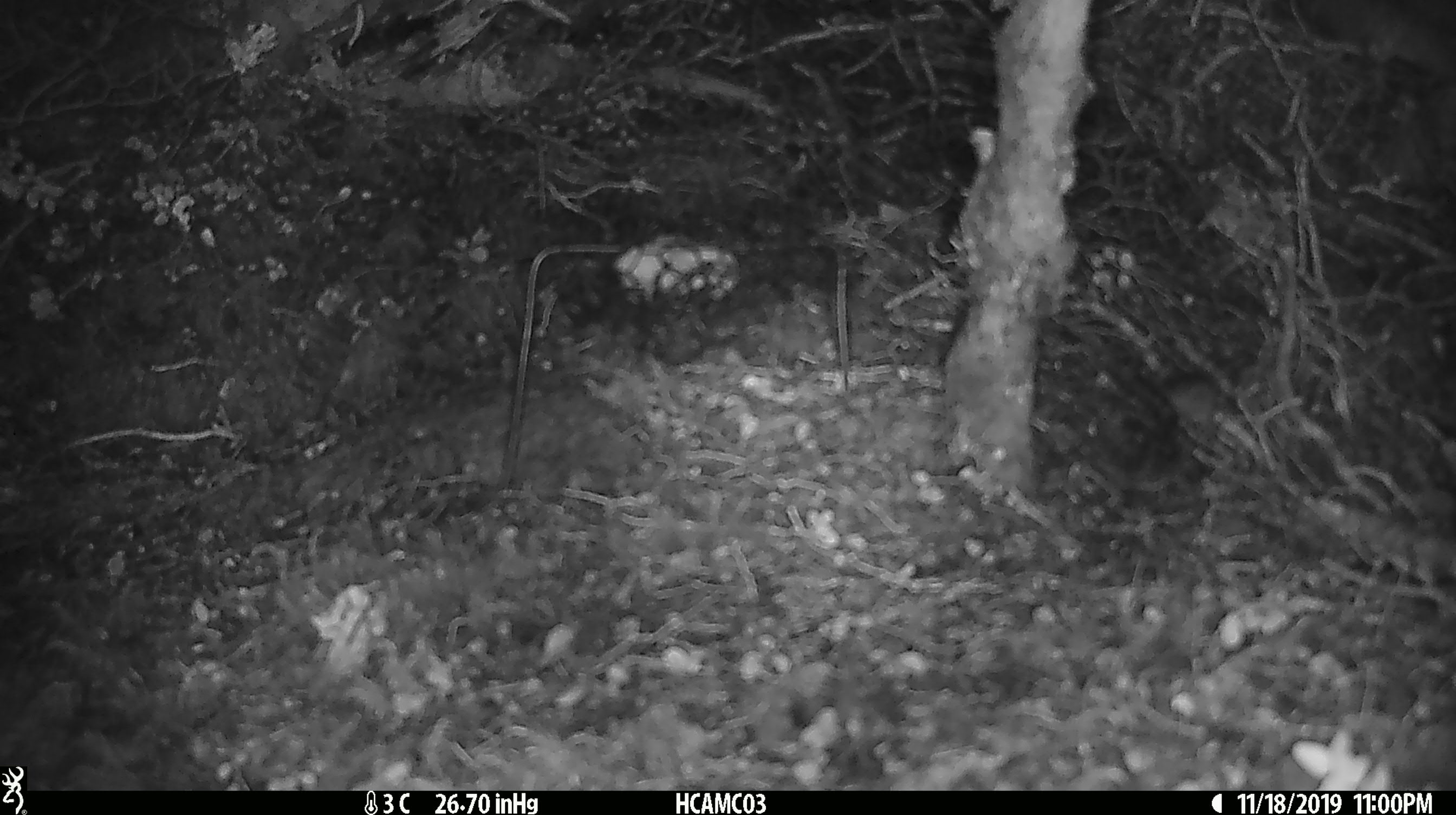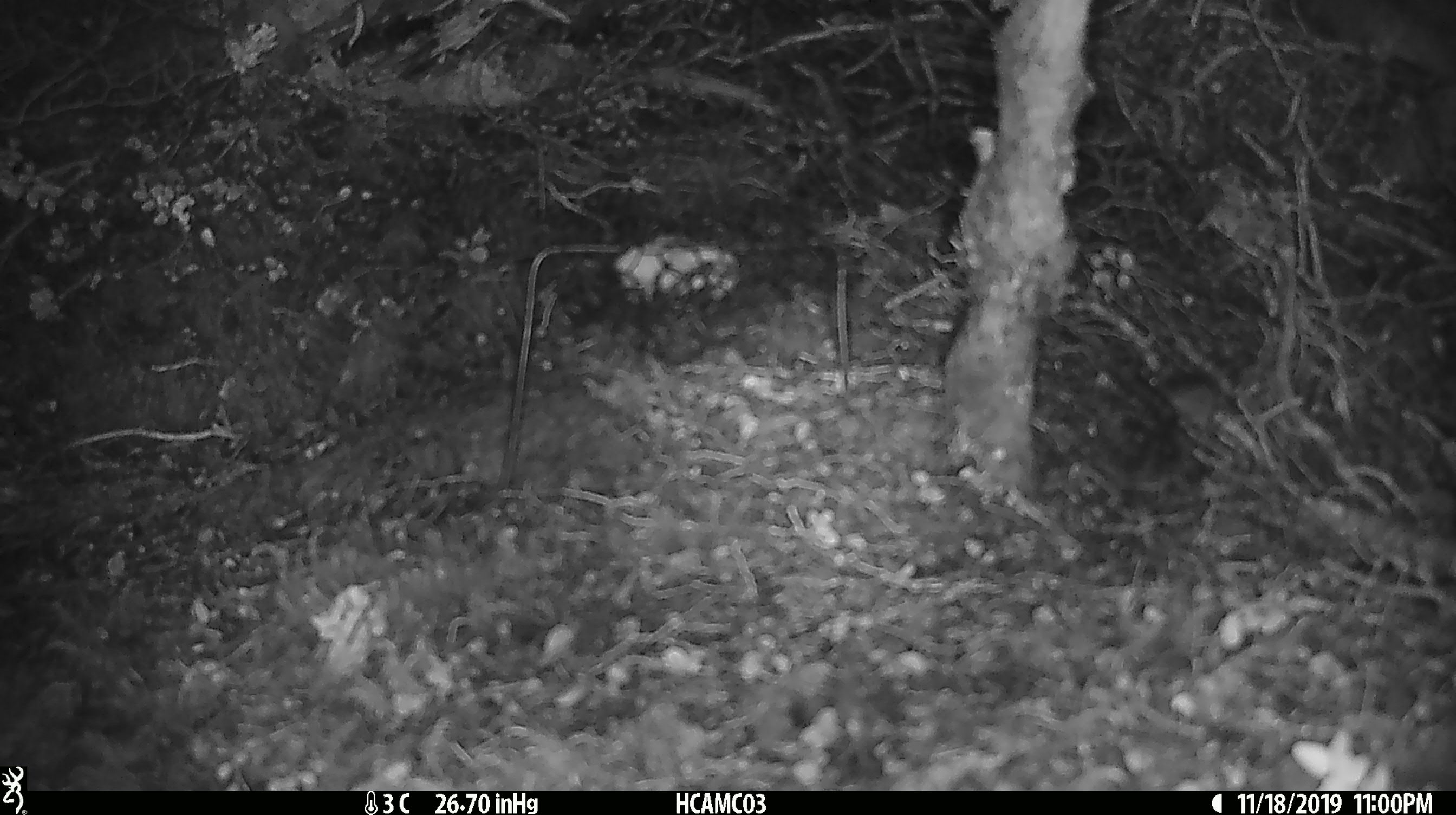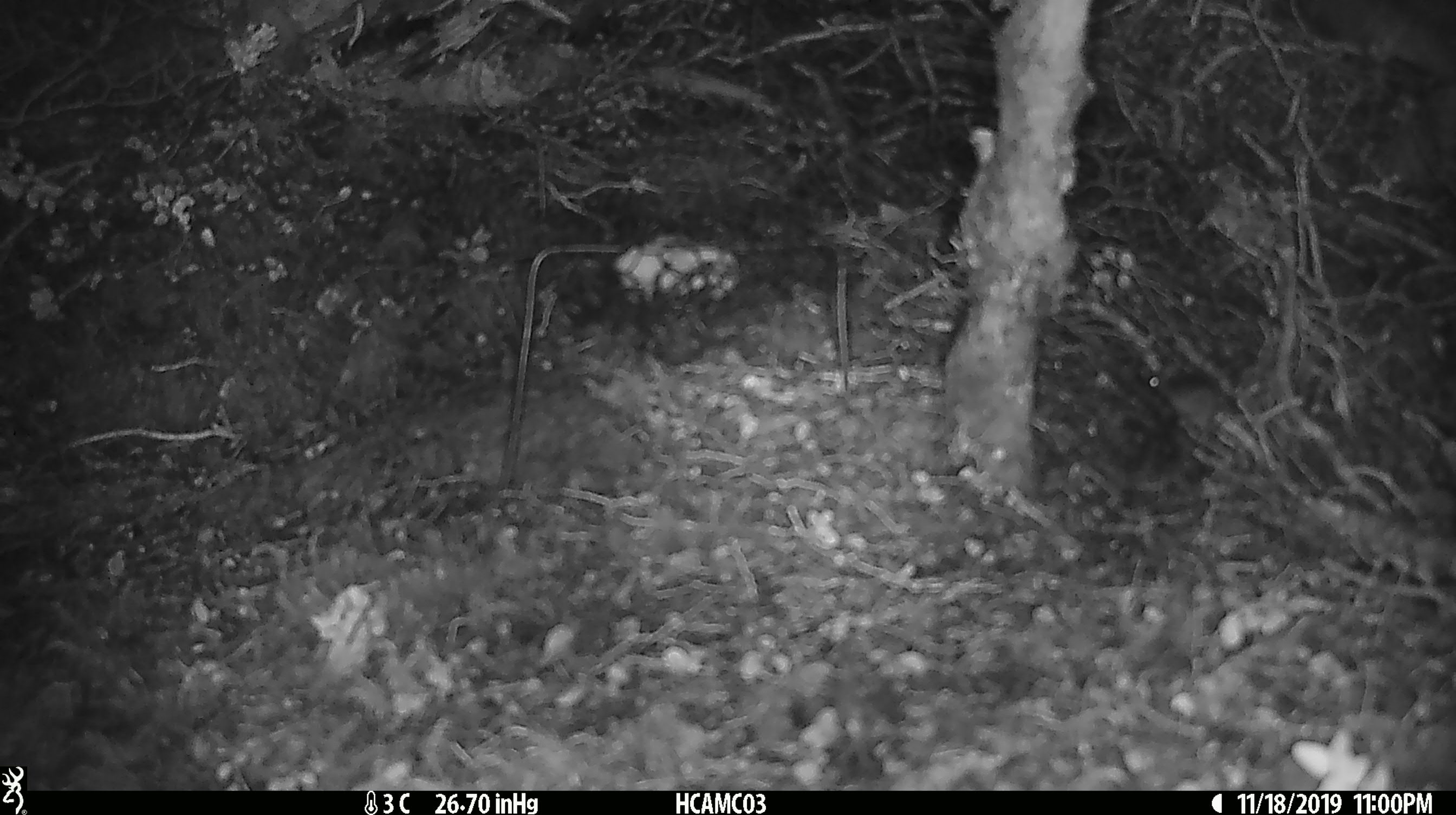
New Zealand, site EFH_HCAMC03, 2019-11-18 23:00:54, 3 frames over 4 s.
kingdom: Animalia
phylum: Chordata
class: Mammalia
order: Rodentia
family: Muridae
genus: Mus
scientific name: Mus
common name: mouse